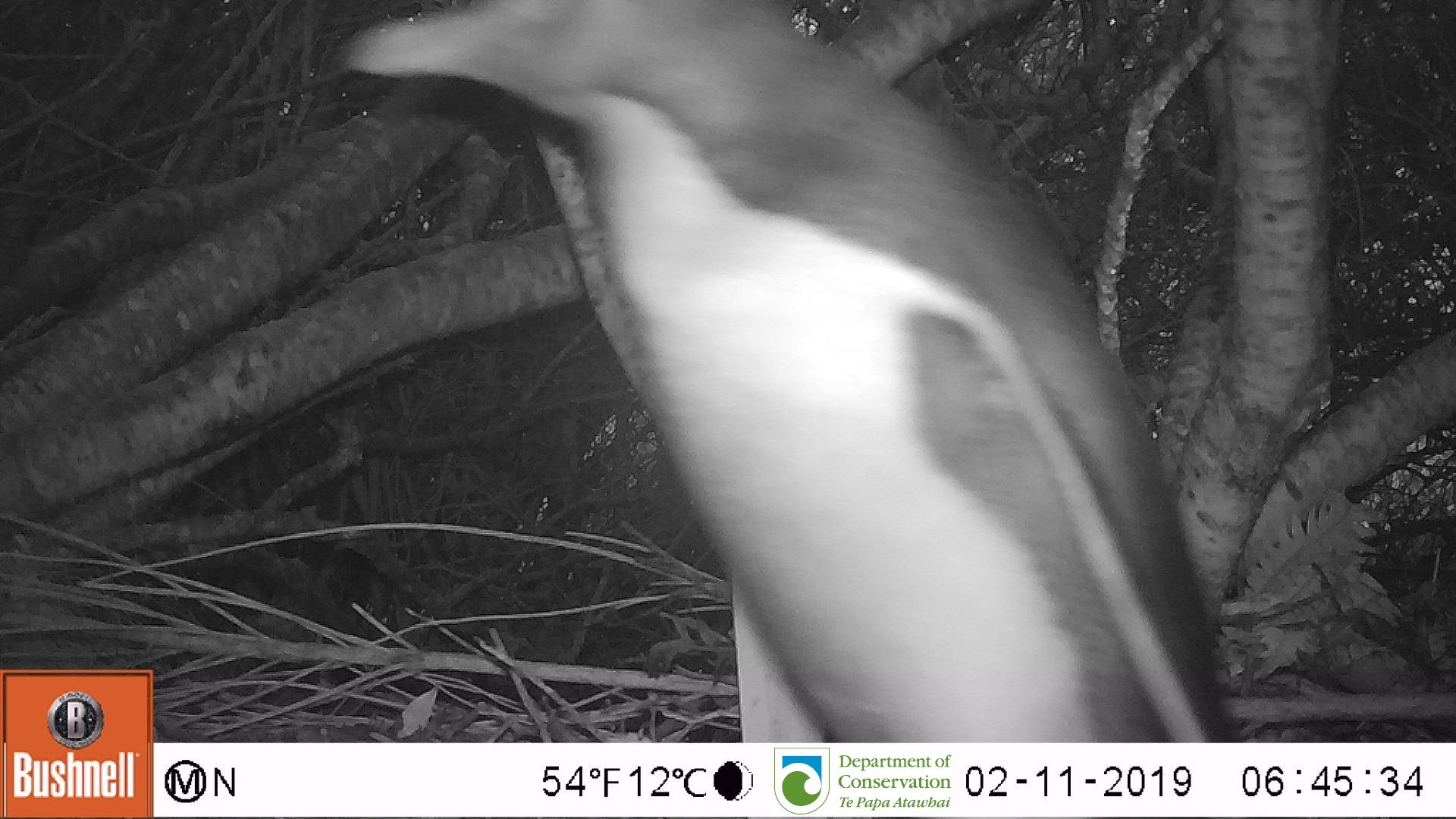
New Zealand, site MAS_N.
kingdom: Animalia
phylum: Chordata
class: Aves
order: Sphenisciformes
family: Spheniscidae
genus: Megadyptes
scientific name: Megadyptes antipodes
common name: yellow-eyed penguin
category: yellow eyed penguin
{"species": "yellow eyed penguin (yellow-eyed penguin) (Megadyptes antipodes)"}